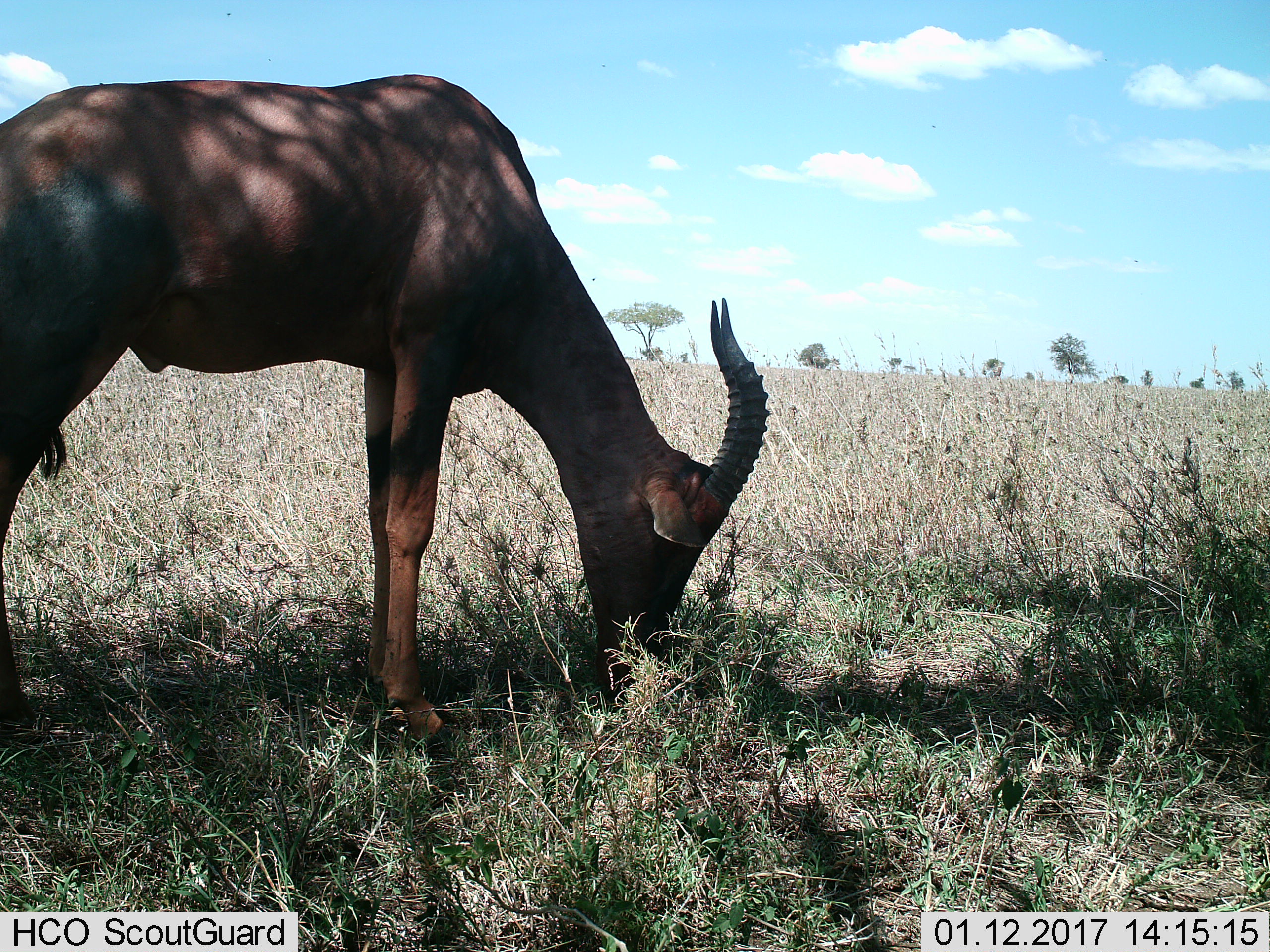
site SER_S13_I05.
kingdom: Animalia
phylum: Chordata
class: Mammalia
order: Artiodactyla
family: Bovidae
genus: Damaliscus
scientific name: Damaliscus lunatus jimela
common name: topi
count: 1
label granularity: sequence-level